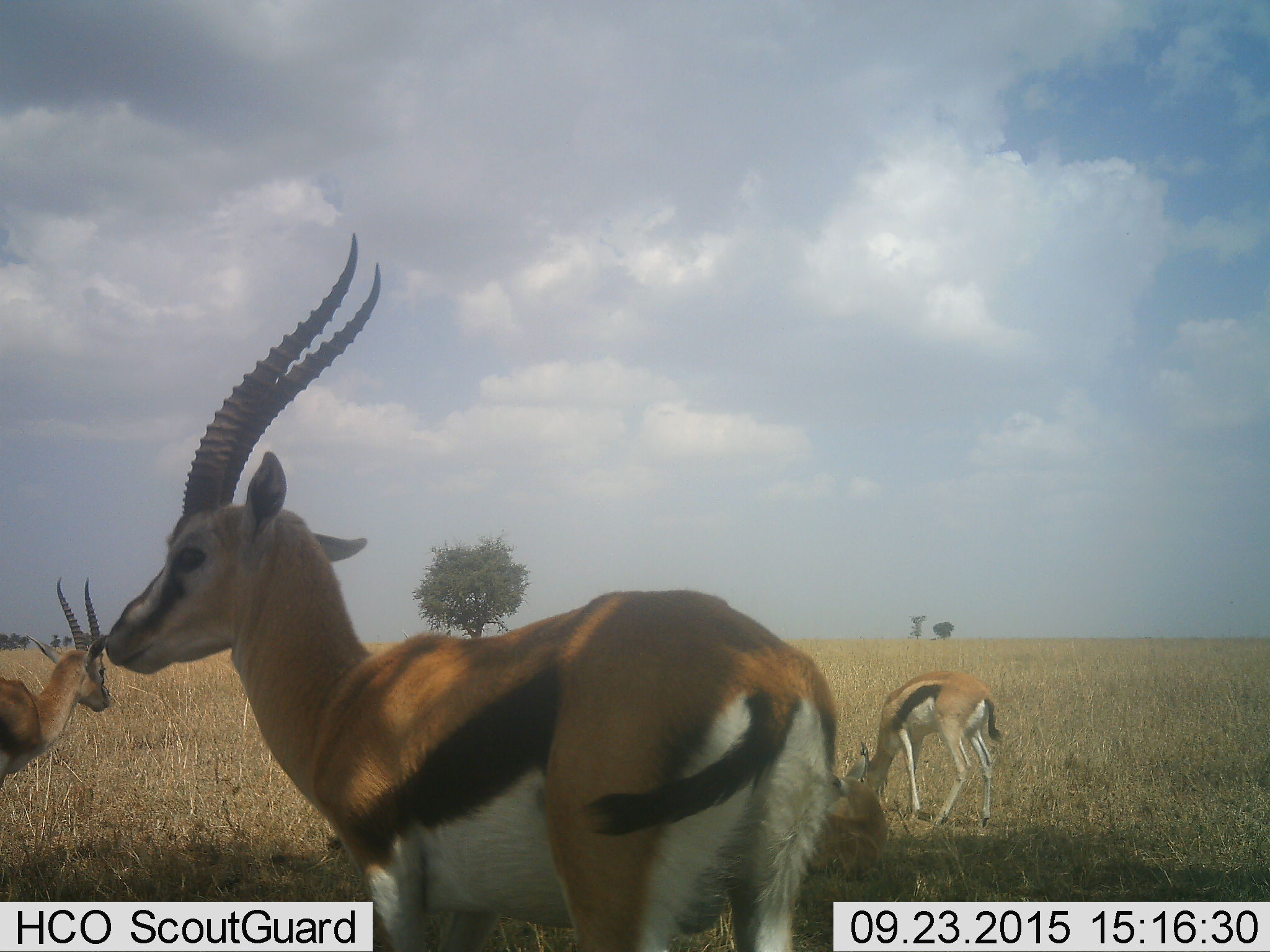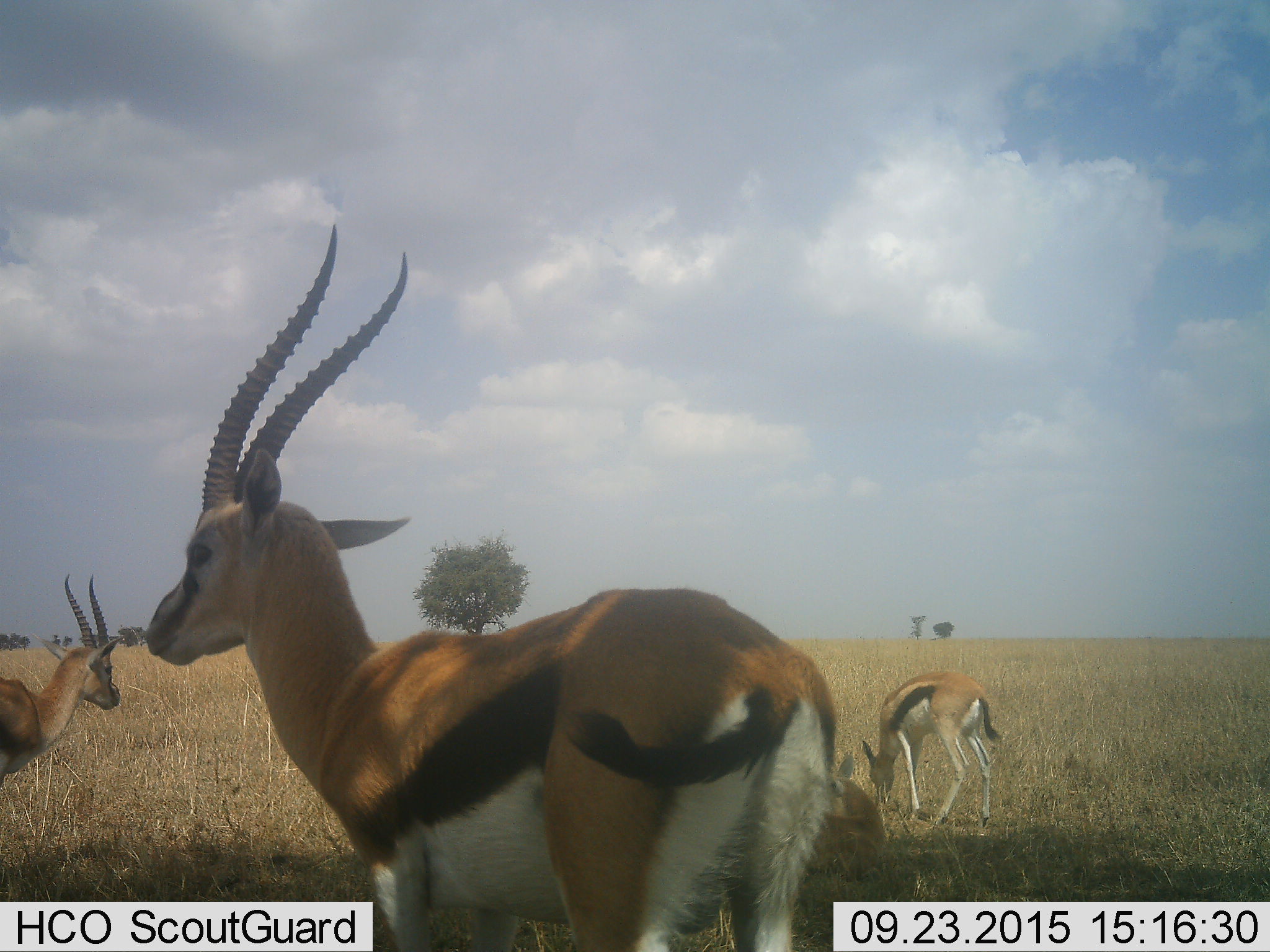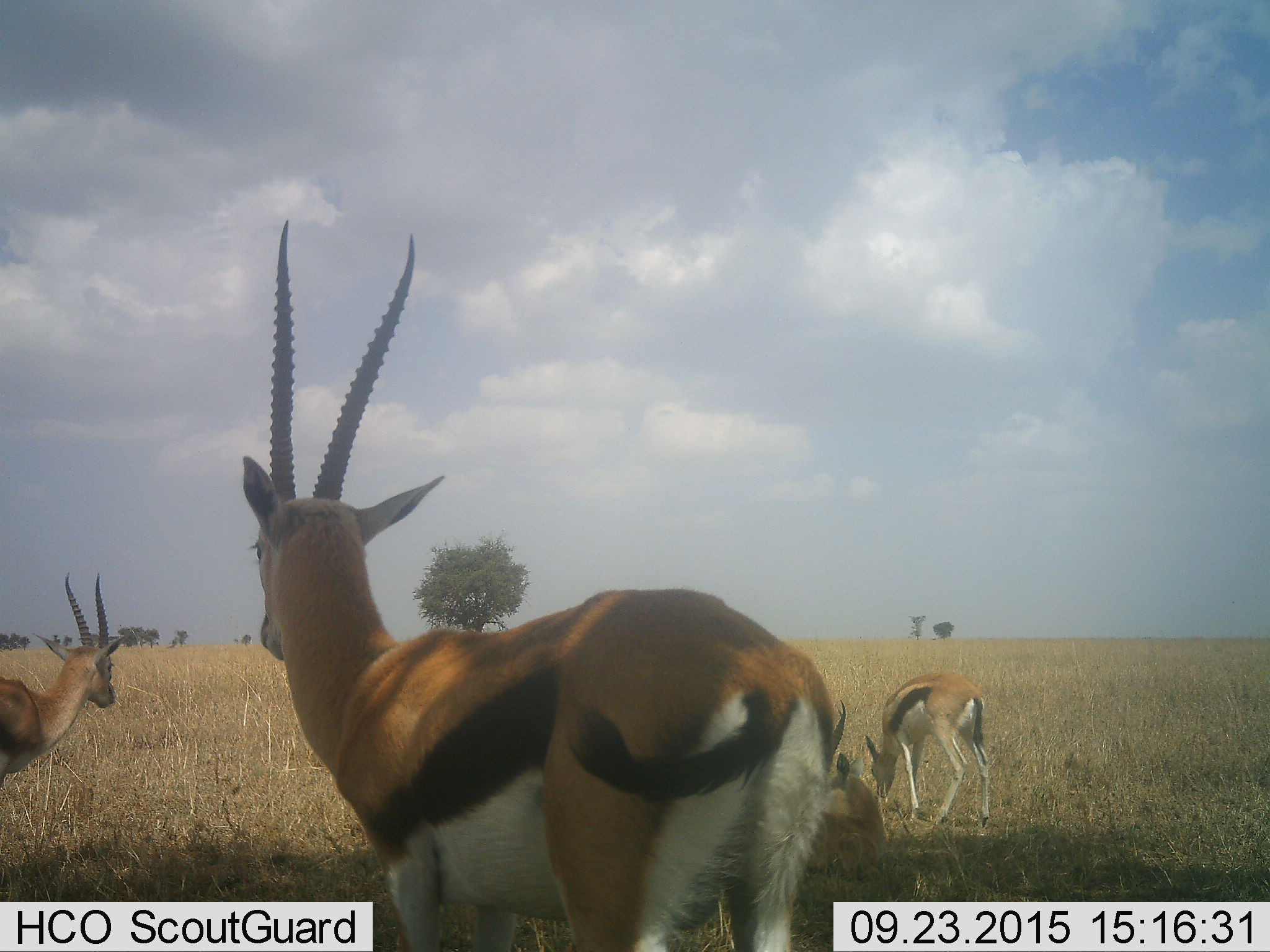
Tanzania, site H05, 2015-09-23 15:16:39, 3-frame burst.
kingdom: Animalia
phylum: Chordata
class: Mammalia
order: Artiodactyla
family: Bovidae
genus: Eudorcas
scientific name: Eudorcas thomsonii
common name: thomson's gazelle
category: gazellethomsons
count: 4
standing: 67%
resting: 83%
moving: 17%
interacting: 0%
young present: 0%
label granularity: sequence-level